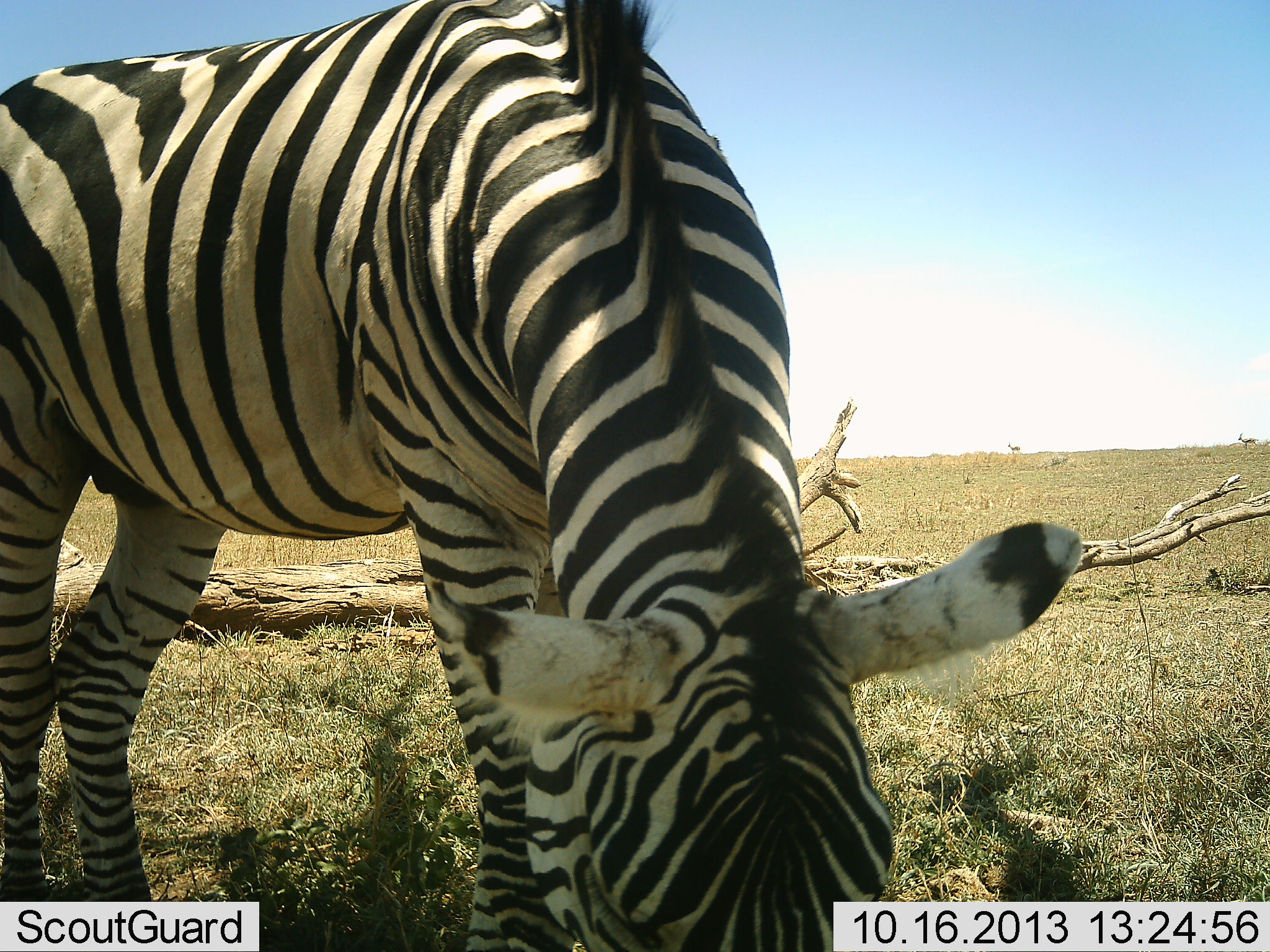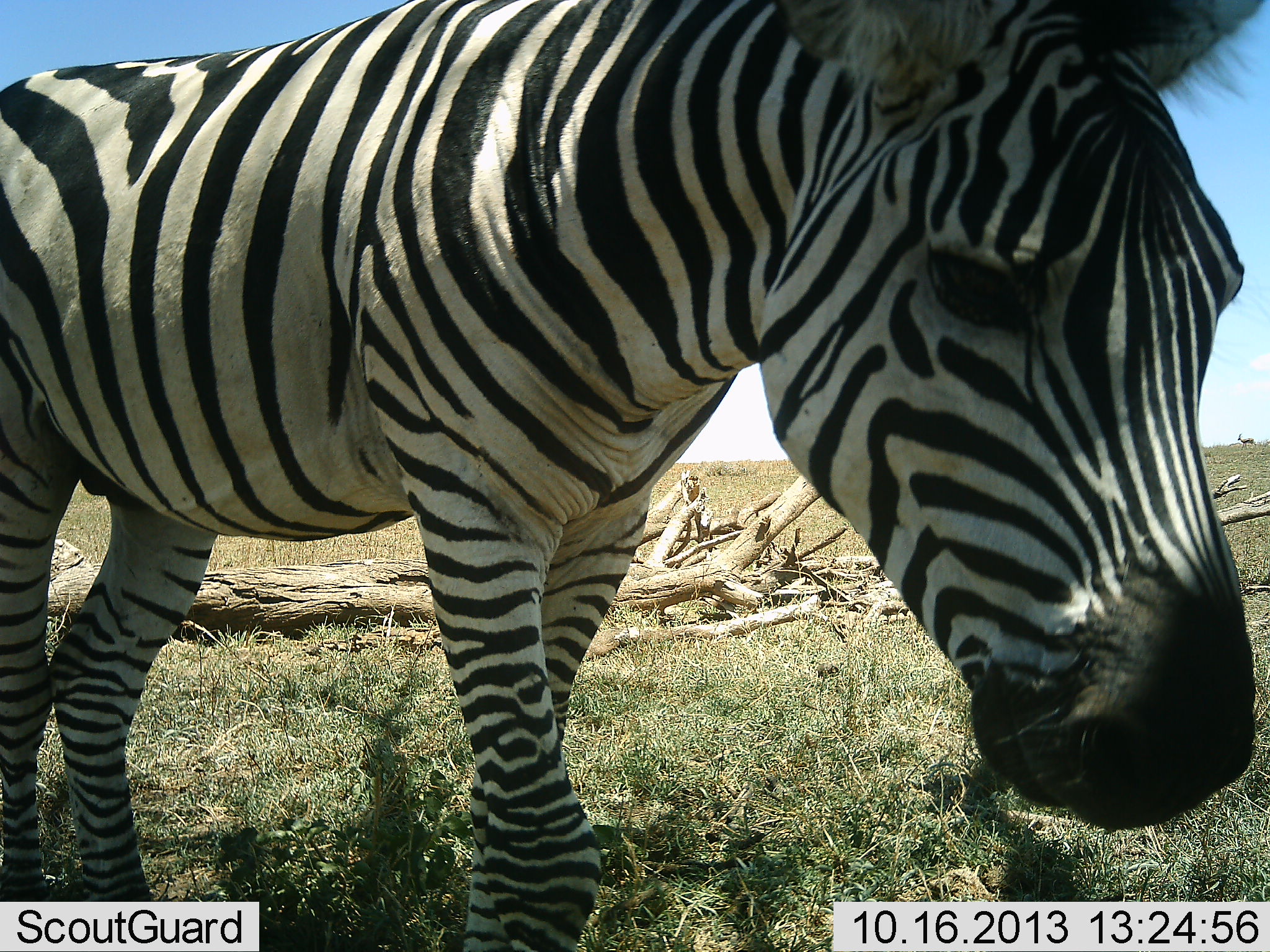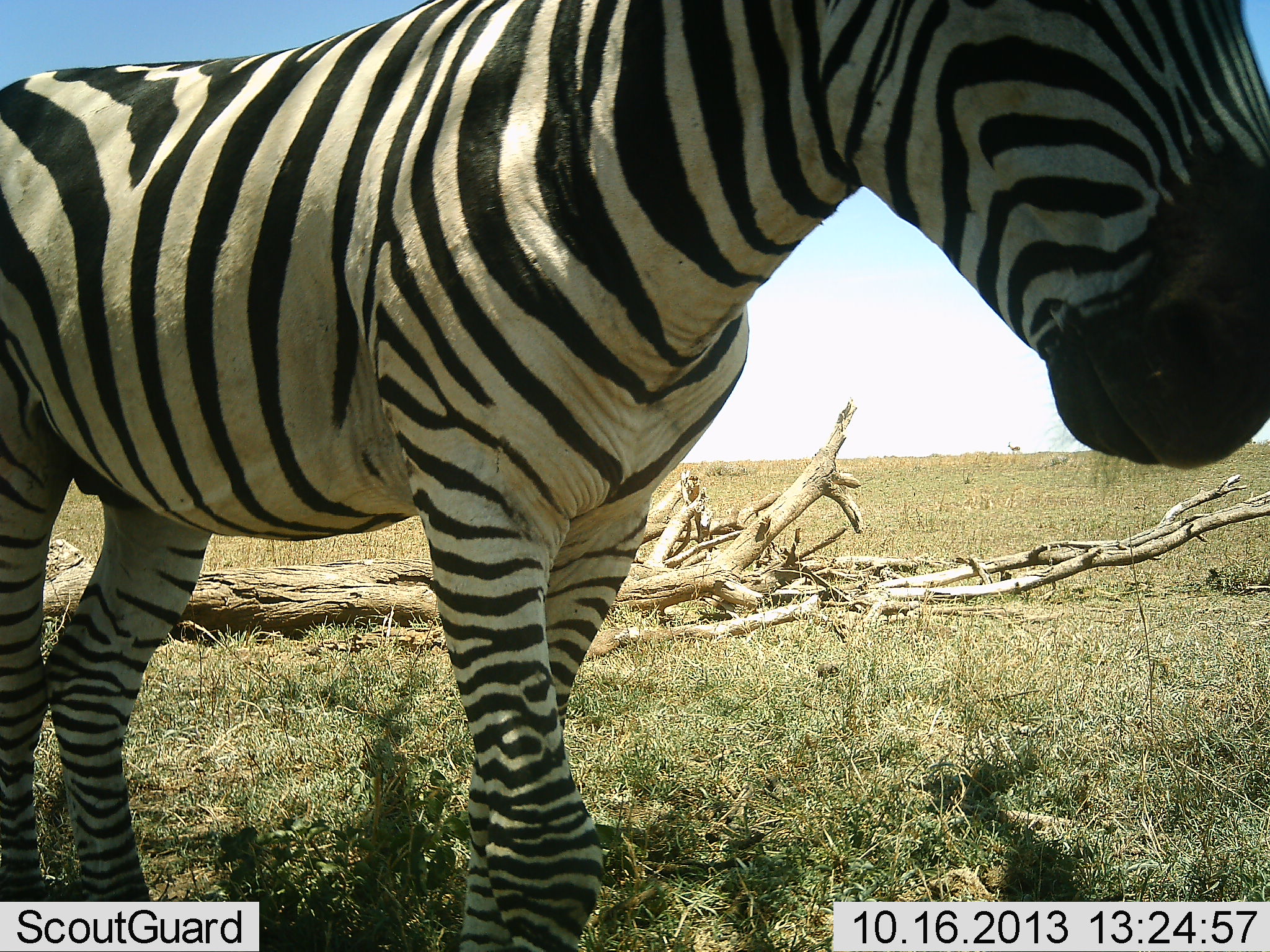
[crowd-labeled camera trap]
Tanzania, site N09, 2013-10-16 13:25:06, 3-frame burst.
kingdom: Animalia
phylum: Chordata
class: Mammalia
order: Perissodactyla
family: Equidae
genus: Equus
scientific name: Equus quagga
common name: plains zebra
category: zebra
Zebra (plains zebra) (Equus quagga), count 1. Behavior (volunteer vote fractions): standing 63%, resting 0%, moving 3%, interacting 11%. Young present (vote fraction): 0%. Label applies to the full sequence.